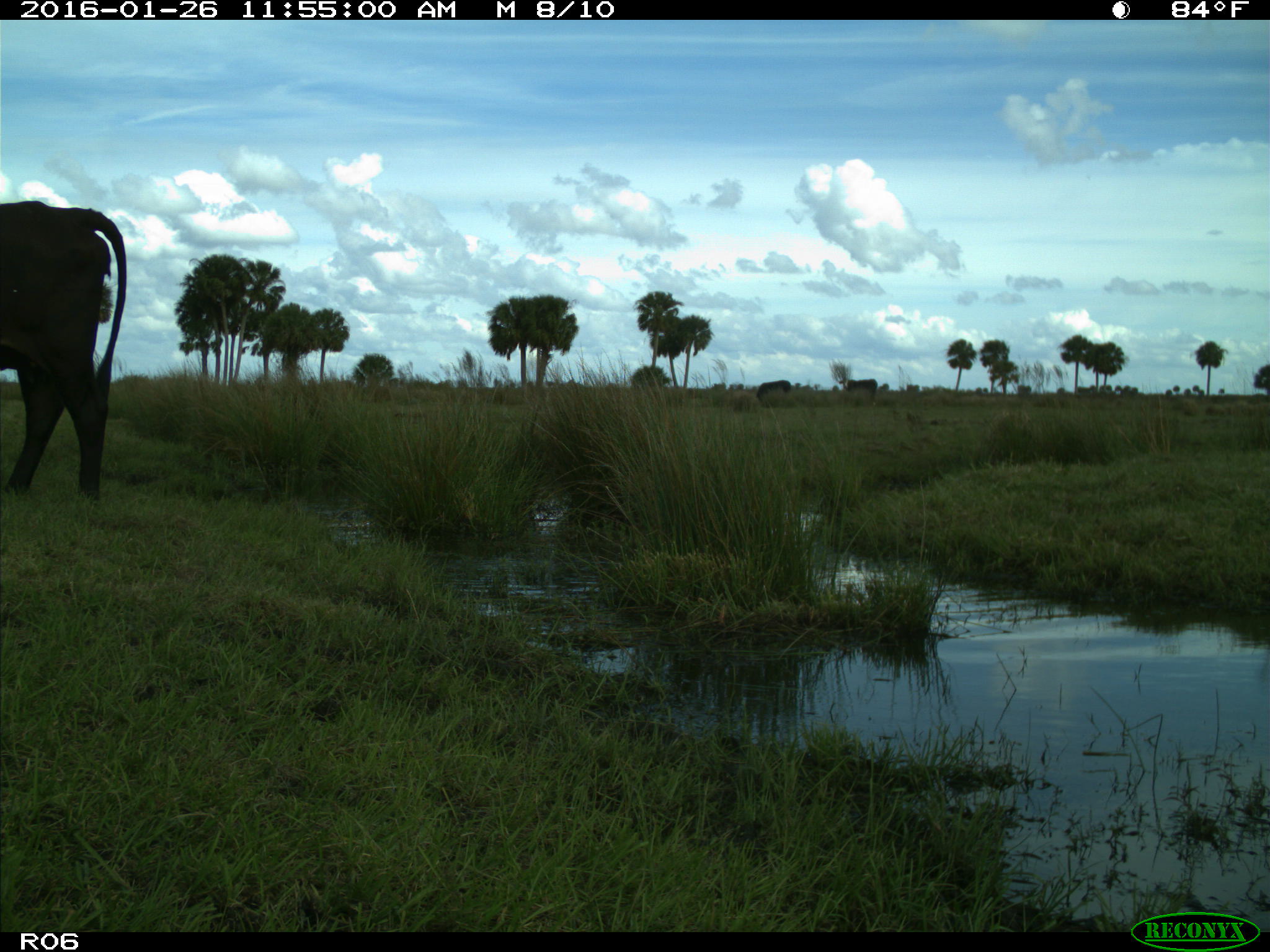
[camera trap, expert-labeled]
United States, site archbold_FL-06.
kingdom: Animalia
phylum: Chordata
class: Mammalia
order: Artiodactyla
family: Bovidae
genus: Bos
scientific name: Bos taurus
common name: domestic cow